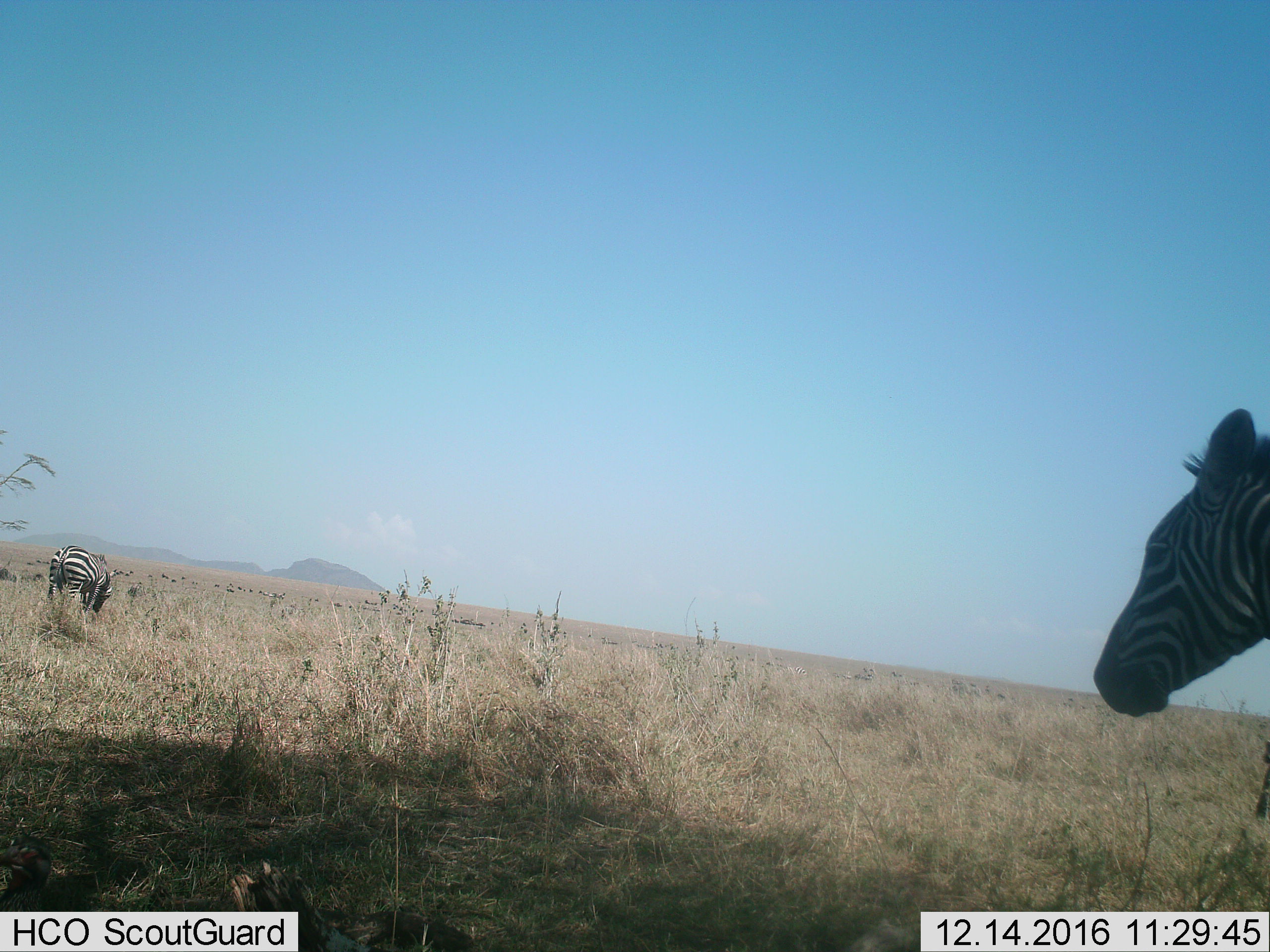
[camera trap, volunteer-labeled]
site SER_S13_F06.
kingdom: Animalia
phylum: Chordata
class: Mammalia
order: Perissodactyla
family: Equidae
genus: Equus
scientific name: Equus quagga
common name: plains zebra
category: zebraplains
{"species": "zebraplains (plains zebra) (Equus quagga)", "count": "2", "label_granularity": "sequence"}